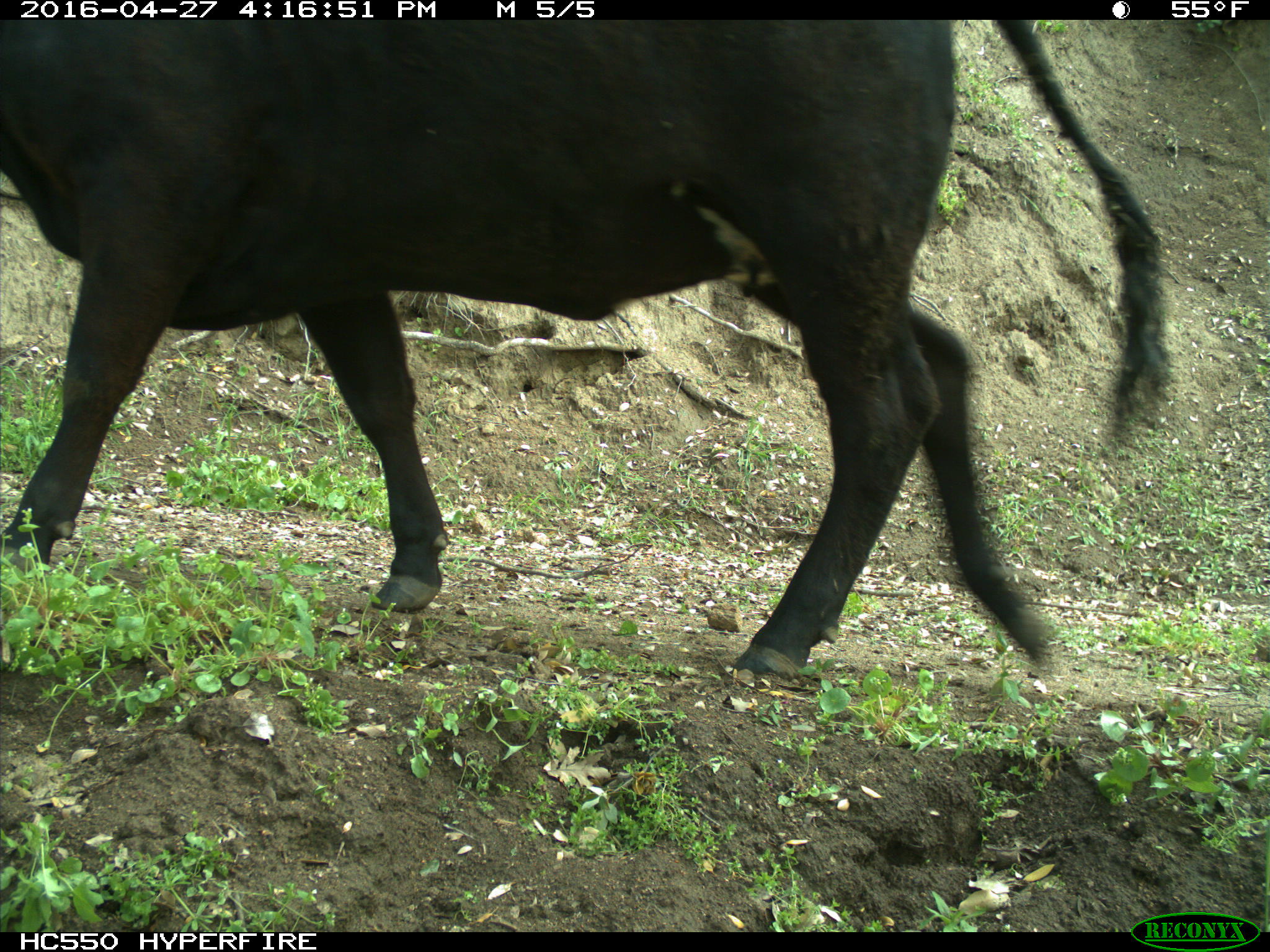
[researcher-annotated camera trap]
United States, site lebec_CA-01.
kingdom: Animalia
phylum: Chordata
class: Mammalia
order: Artiodactyla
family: Bovidae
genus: Bos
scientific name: Bos taurus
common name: domestic cow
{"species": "Bos taurus (domestic cow)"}